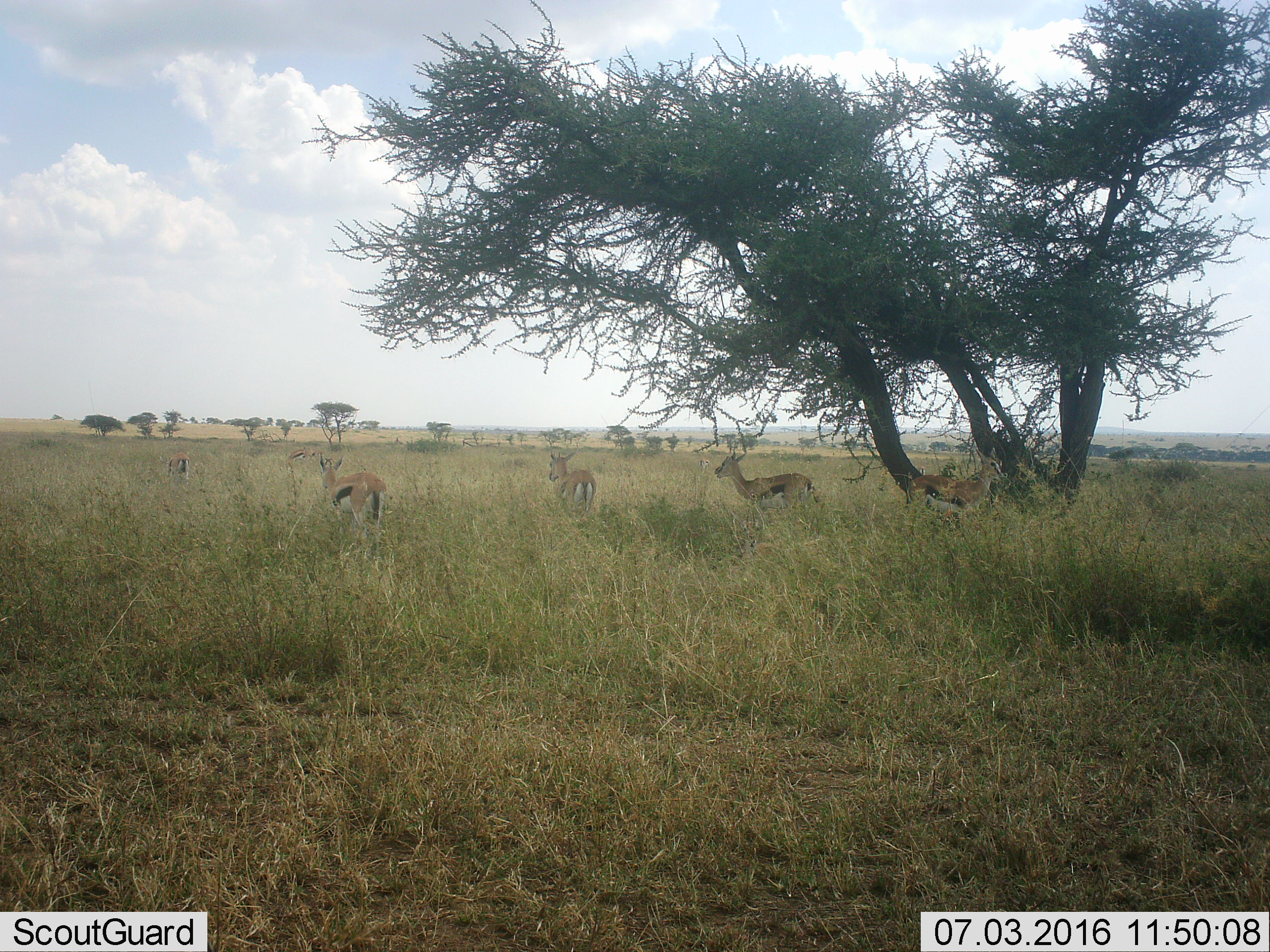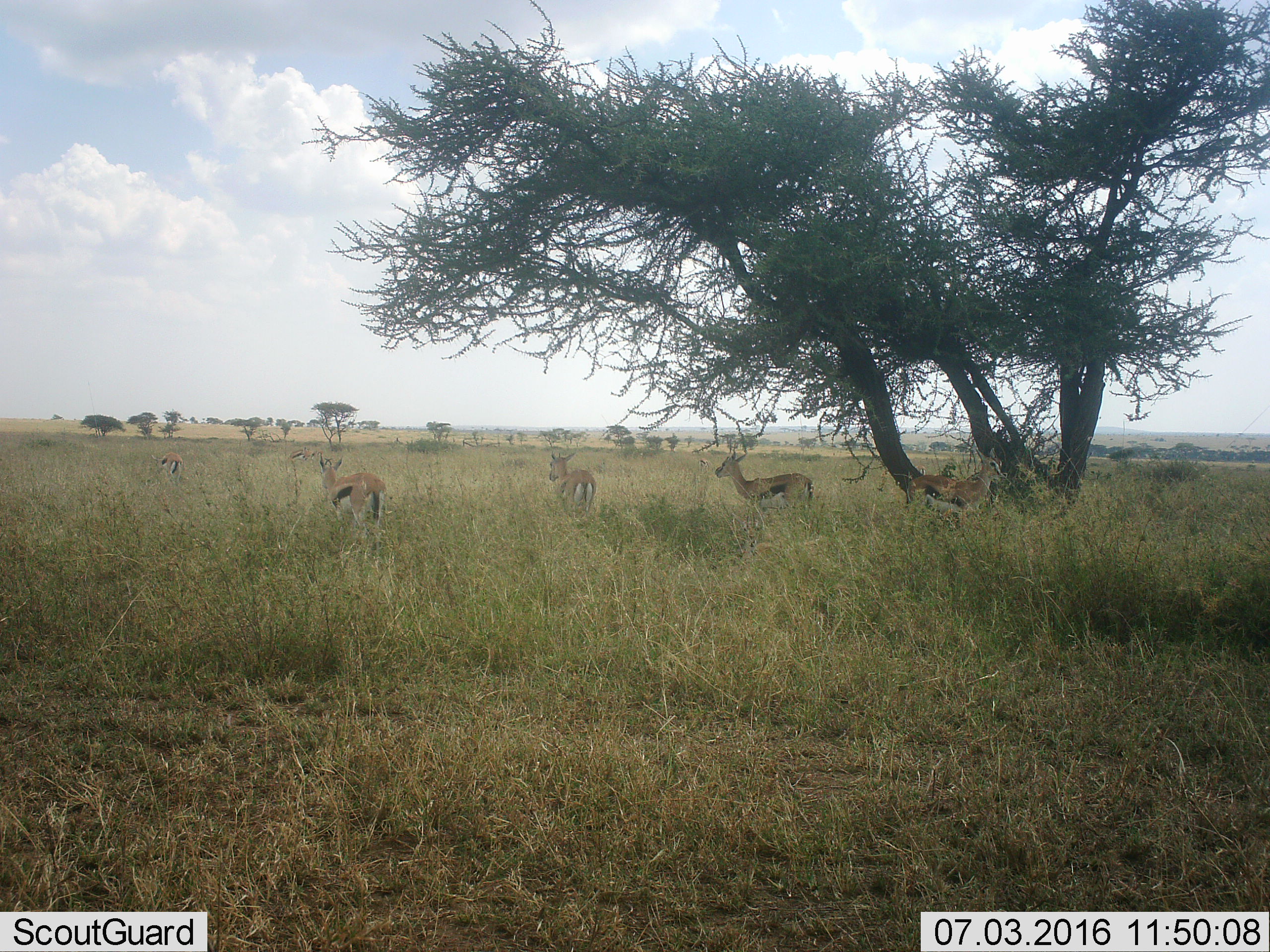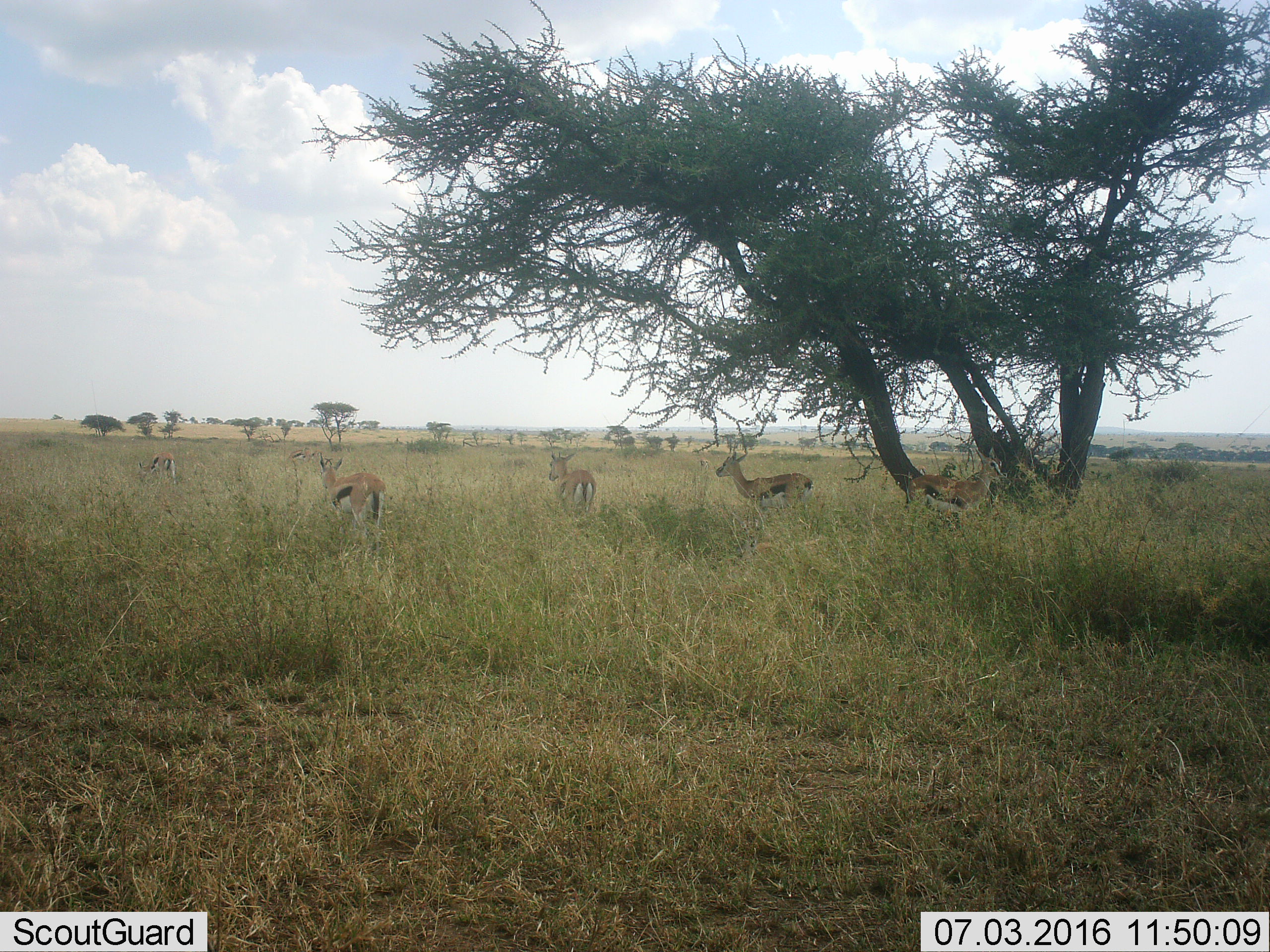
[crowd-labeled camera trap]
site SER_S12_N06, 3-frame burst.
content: unidentified animal